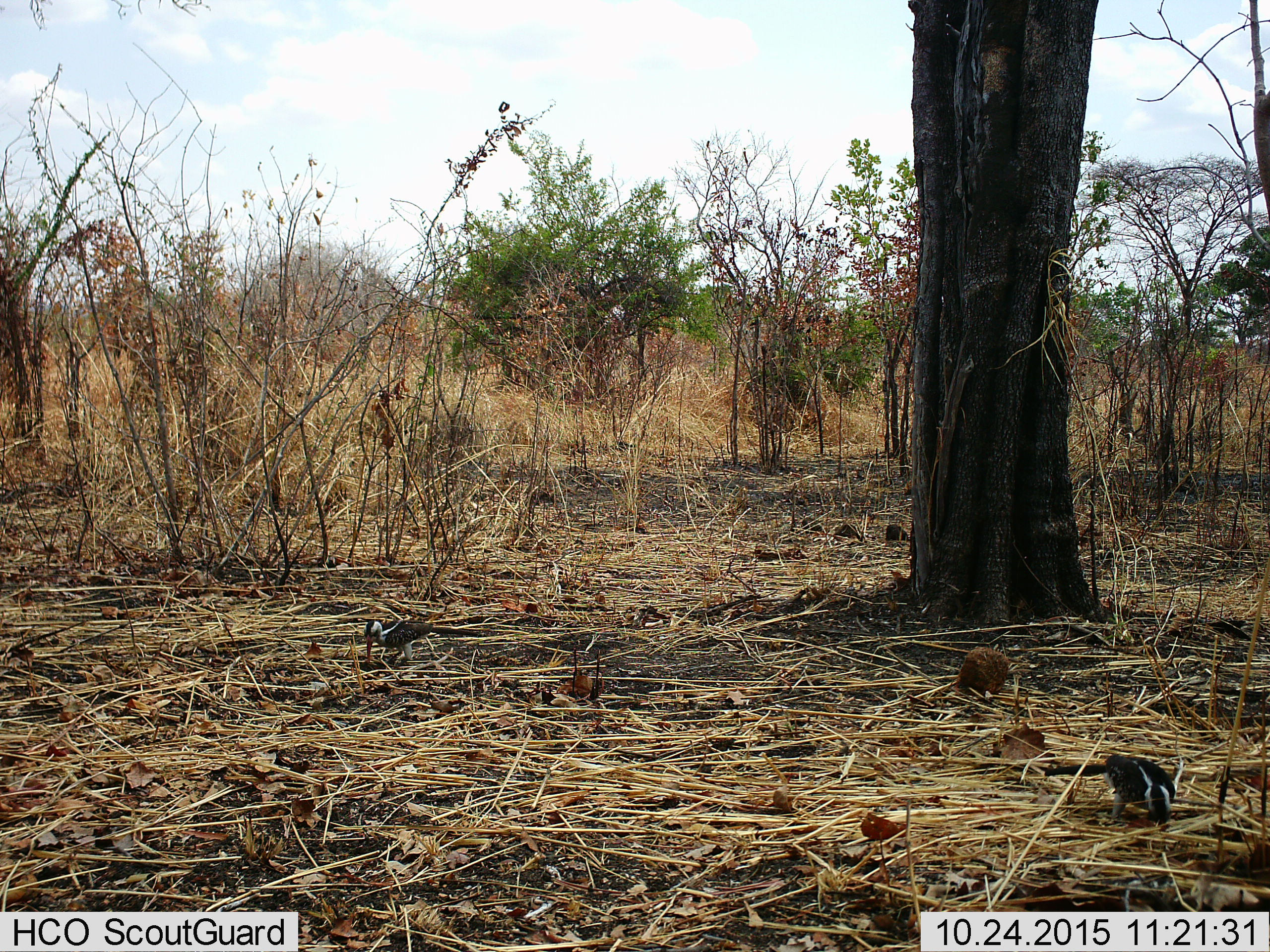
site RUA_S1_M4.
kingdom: Animalia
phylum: Chordata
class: Aves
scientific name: Aves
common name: bird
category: birdother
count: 2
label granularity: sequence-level